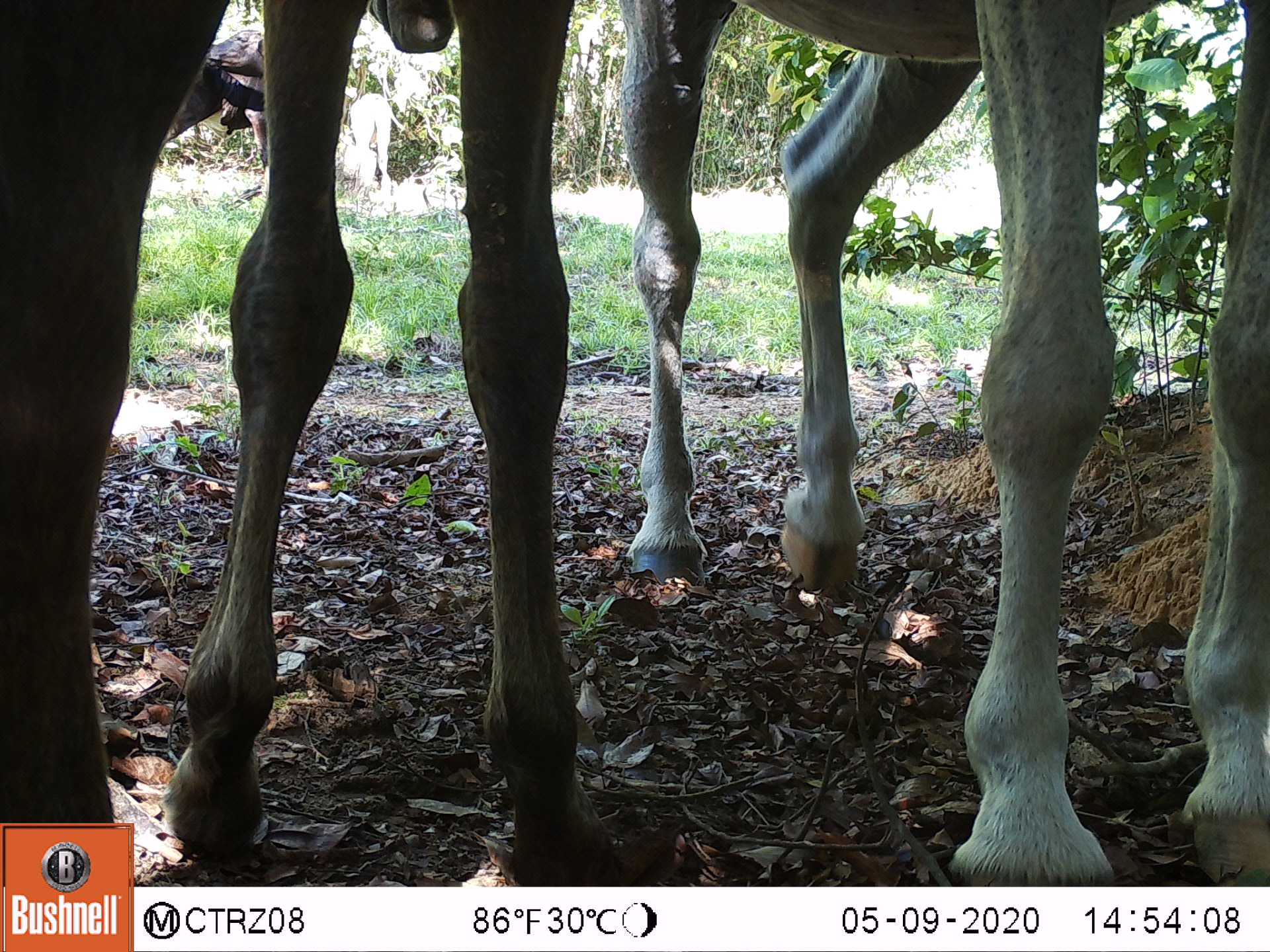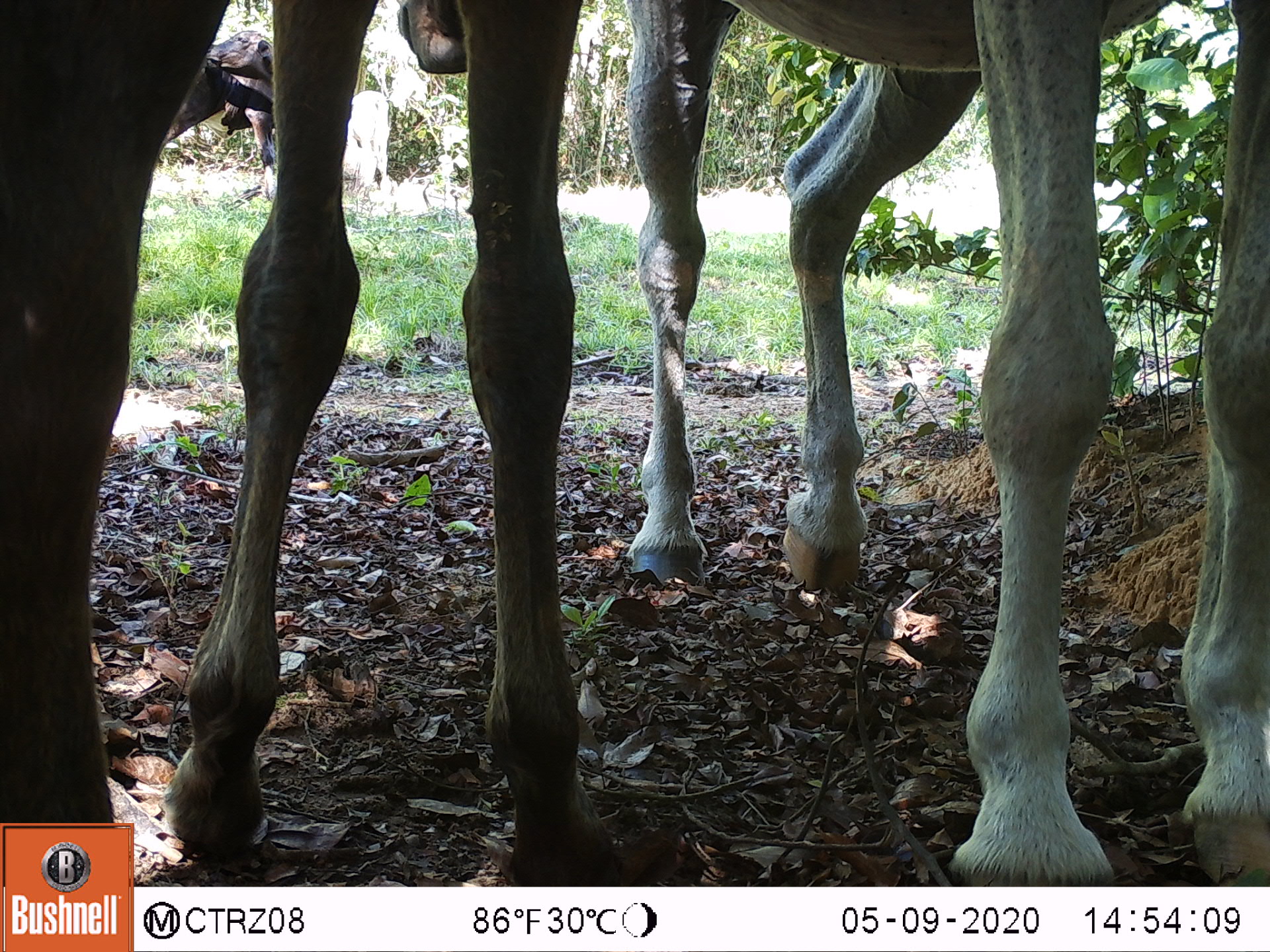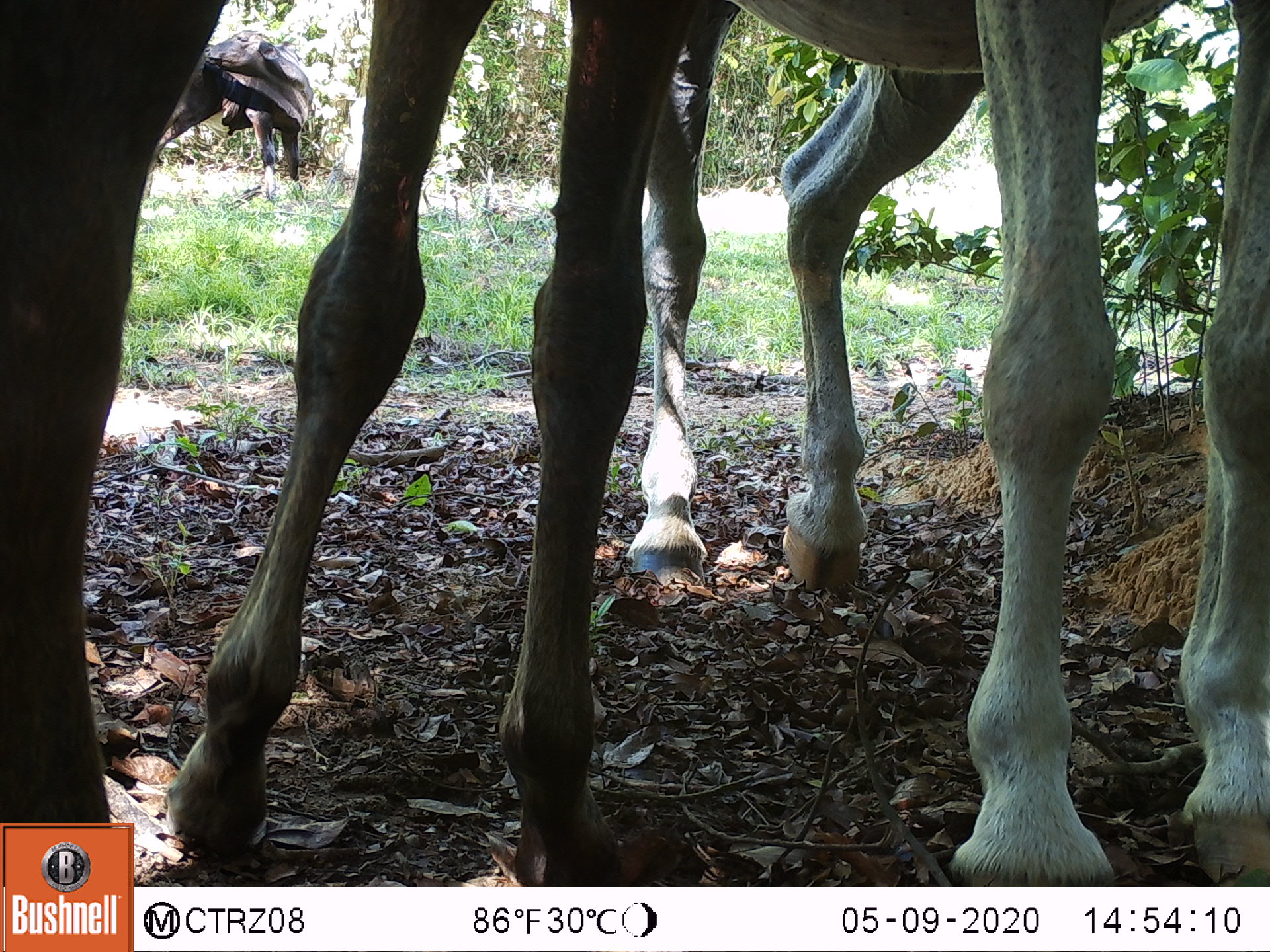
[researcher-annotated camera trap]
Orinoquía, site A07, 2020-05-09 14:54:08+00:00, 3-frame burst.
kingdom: Animalia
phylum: Chordata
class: Mammalia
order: Perissodactyla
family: Equidae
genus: Equus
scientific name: Equus caballus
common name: domestic horse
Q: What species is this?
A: Domestic horse (Equus caballus).